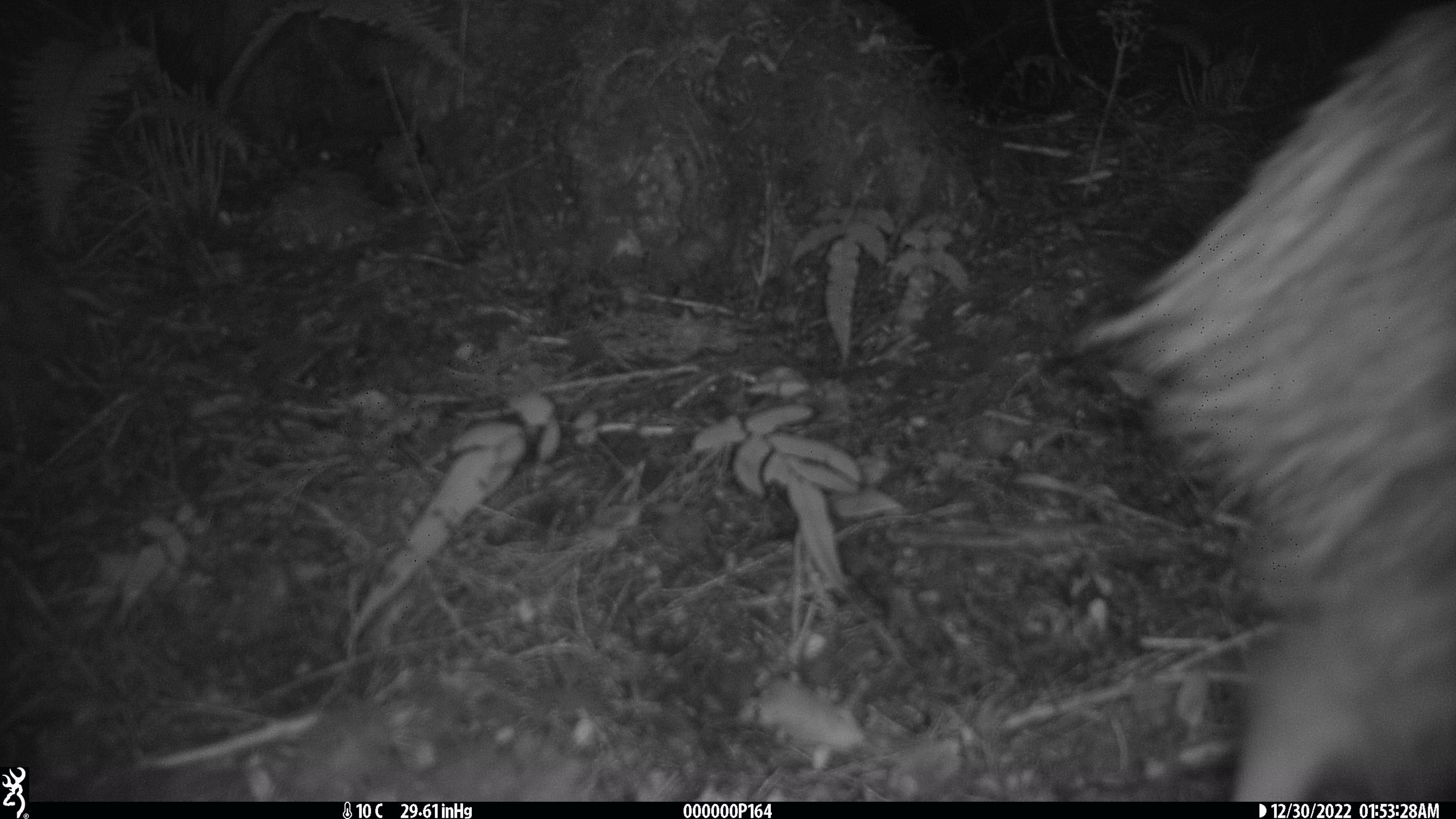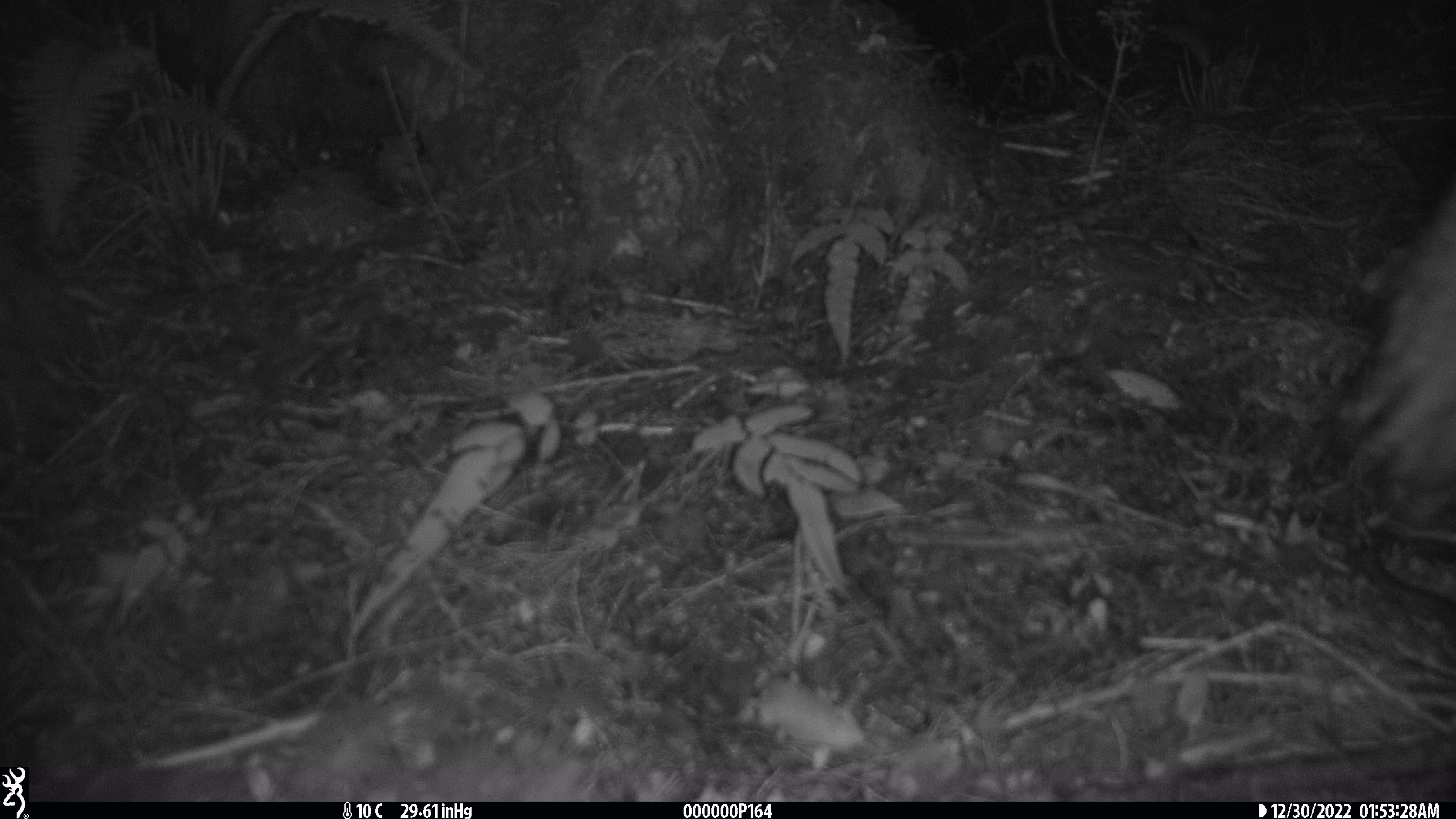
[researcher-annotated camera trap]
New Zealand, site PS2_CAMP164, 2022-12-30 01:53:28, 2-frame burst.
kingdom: Animalia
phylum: Chordata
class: Aves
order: Apterygiformes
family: Apterygidae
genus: Apteryx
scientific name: Apteryx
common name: kiwi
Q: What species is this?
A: Kiwi (Apteryx).